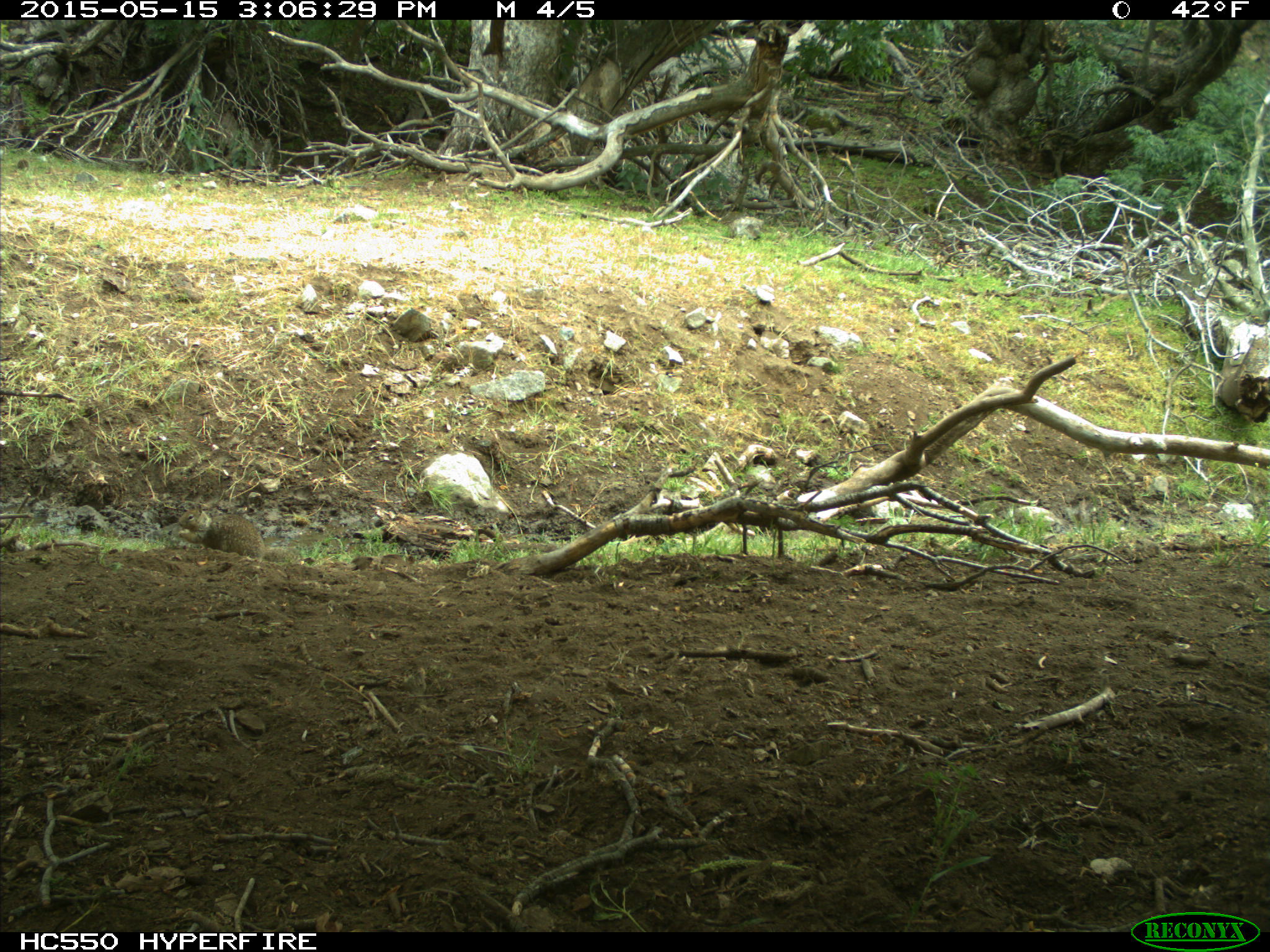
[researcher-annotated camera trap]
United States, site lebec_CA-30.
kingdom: Animalia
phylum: Chordata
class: Mammalia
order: Rodentia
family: Sciuridae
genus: Otospermophilus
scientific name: Otospermophilus beecheyi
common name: california ground squirrel